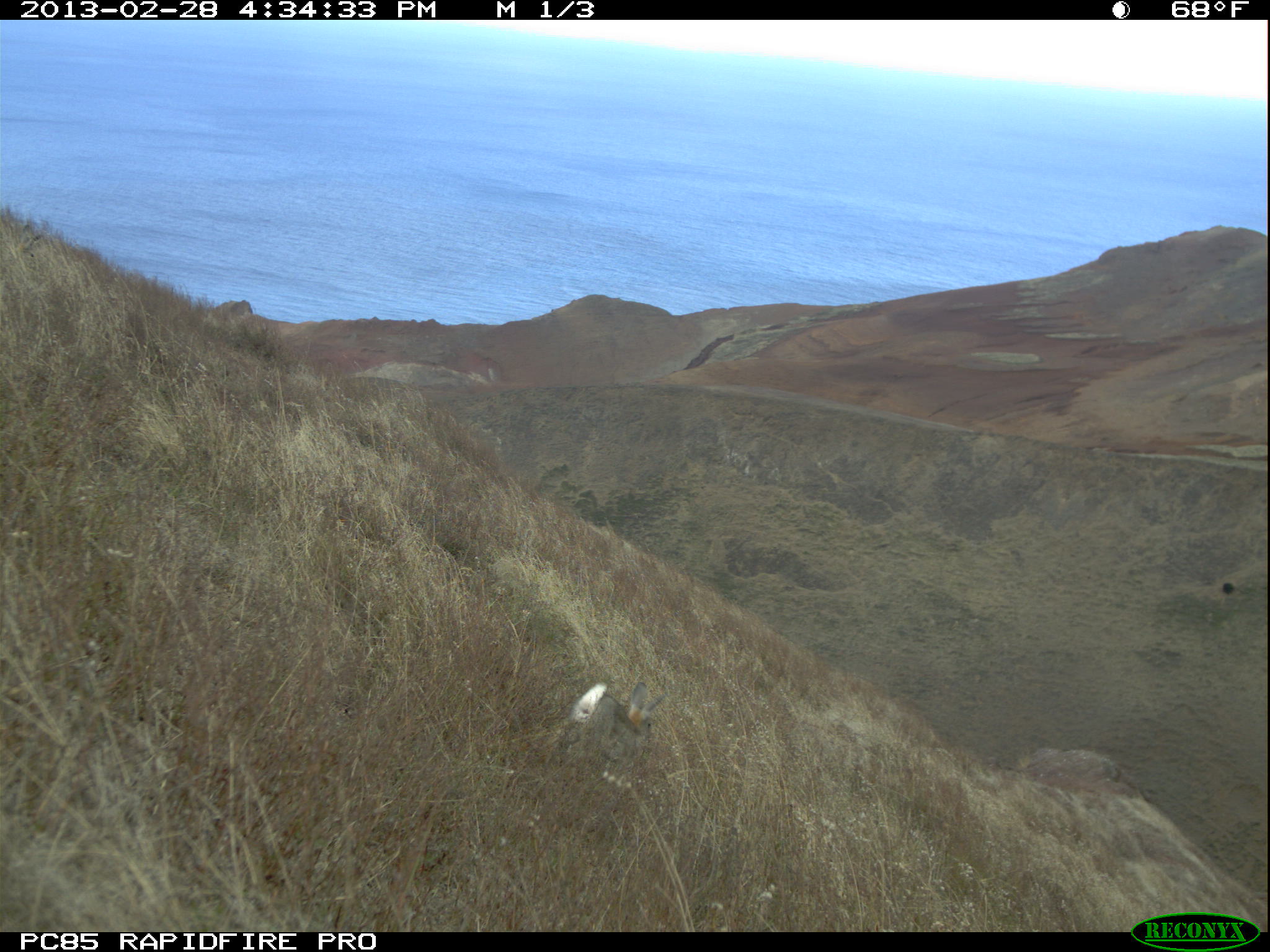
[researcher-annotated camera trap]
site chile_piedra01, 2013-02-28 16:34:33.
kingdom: Animalia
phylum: Chordata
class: Mammalia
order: Lagomorpha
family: Leporidae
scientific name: Leporidae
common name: rabbits and hares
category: rabbit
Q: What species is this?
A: Rabbit (rabbits and hares) (Leporidae).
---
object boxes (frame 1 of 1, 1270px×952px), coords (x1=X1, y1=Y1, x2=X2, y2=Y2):
rabbit: (x1=560, y1=677, x2=665, y2=775)